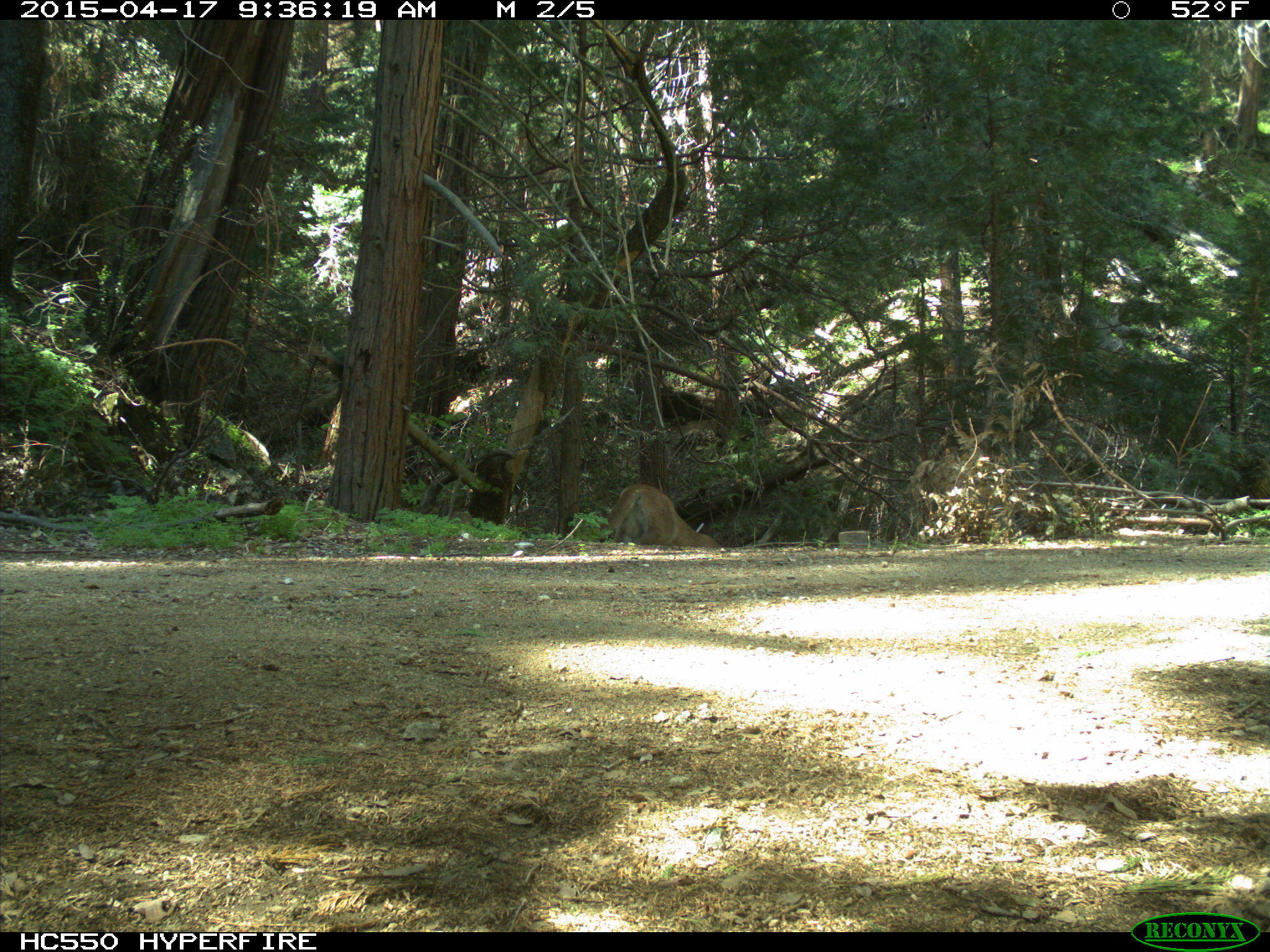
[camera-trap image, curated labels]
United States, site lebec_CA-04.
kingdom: Animalia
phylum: Chordata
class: Mammalia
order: Carnivora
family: Felidae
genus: Puma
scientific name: Puma concolor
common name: mountain lion